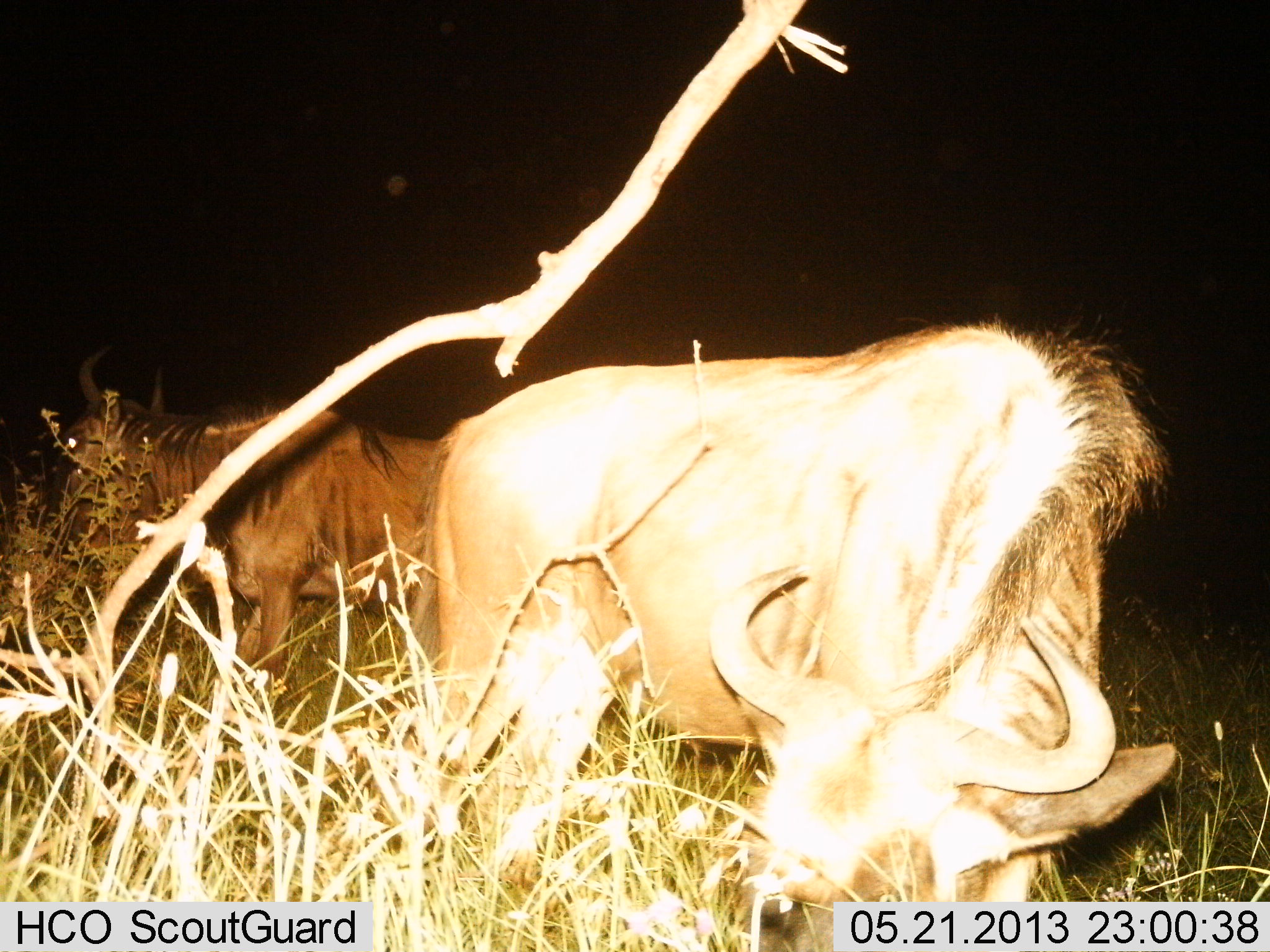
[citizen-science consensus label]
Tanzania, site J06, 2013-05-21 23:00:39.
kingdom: Animalia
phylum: Chordata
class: Mammalia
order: Artiodactyla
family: Bovidae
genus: Connochaetes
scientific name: Connochaetes taurinus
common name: blue wildebeest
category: wildebeest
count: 2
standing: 70%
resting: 0%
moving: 10%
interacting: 0%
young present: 0%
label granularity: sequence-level